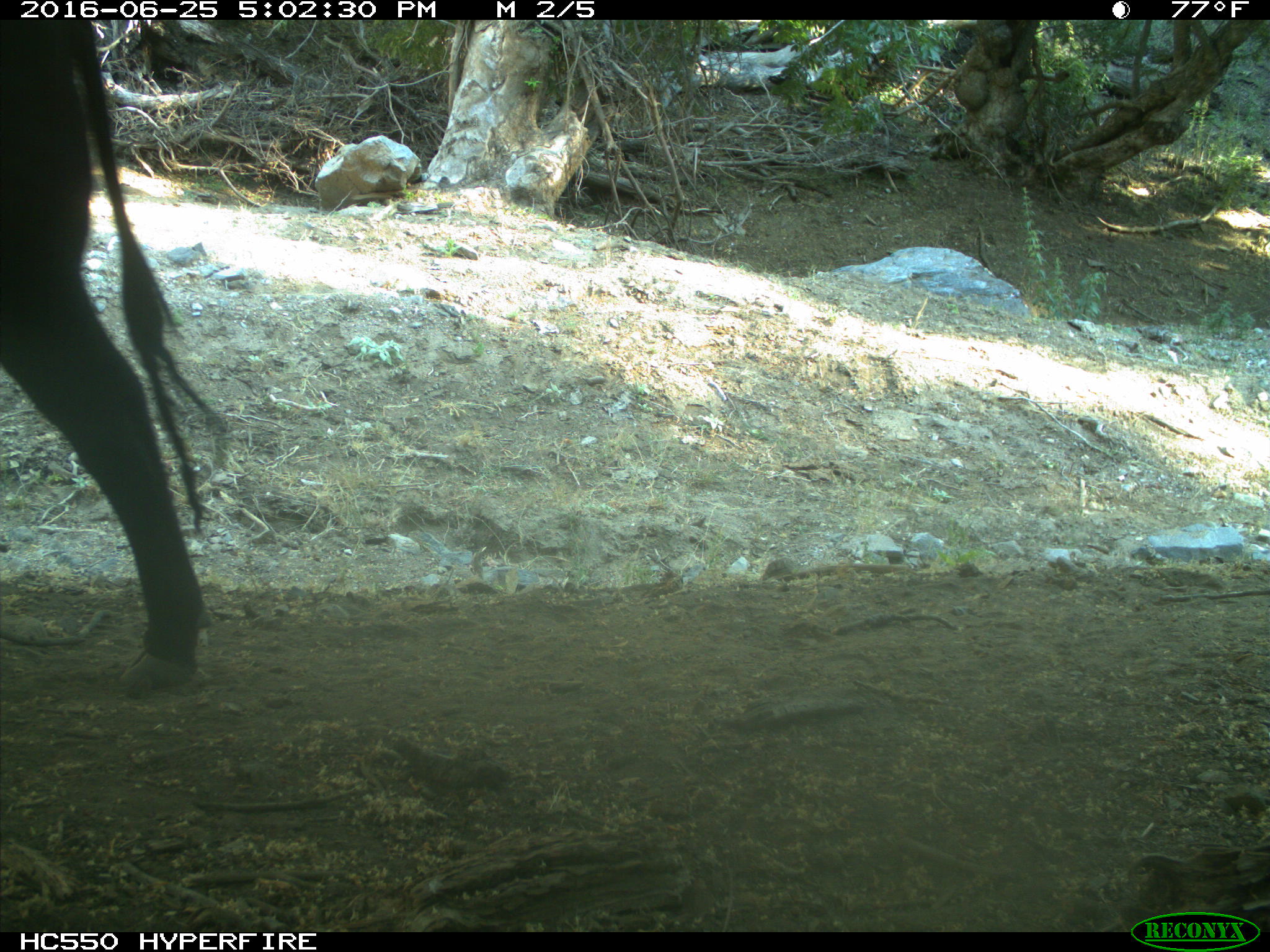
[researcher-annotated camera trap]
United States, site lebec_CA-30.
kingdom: Animalia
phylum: Chordata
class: Mammalia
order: Artiodactyla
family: Bovidae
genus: Bos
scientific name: Bos taurus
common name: domestic cow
Bos taurus (domestic cow).